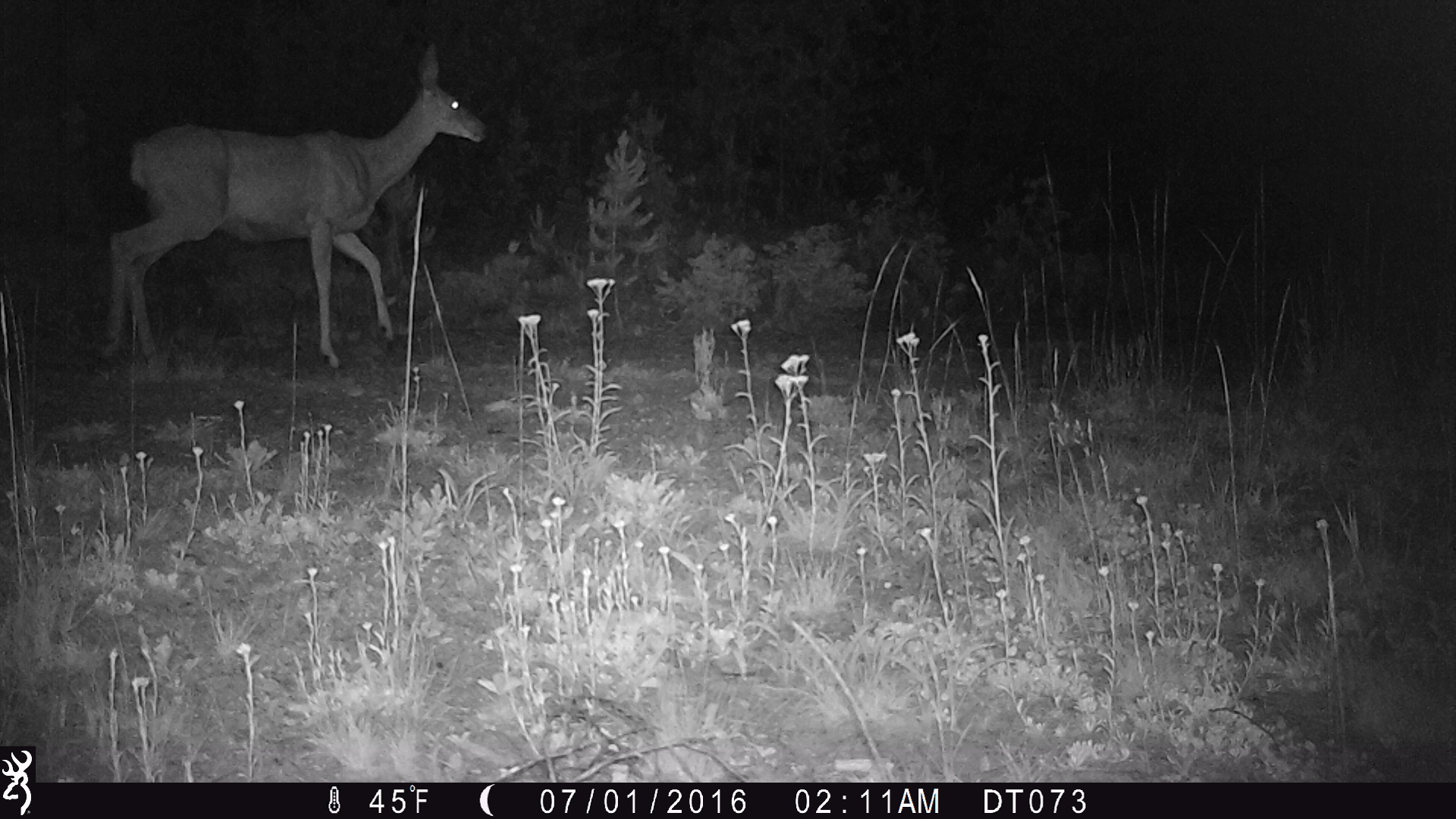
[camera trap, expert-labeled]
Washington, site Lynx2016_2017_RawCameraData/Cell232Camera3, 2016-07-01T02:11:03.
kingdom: Animalia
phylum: Chordata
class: Mammalia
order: Artiodactyla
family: Cervidae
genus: Odocoileus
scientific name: Odocoileus hemionus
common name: mule deer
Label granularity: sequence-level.